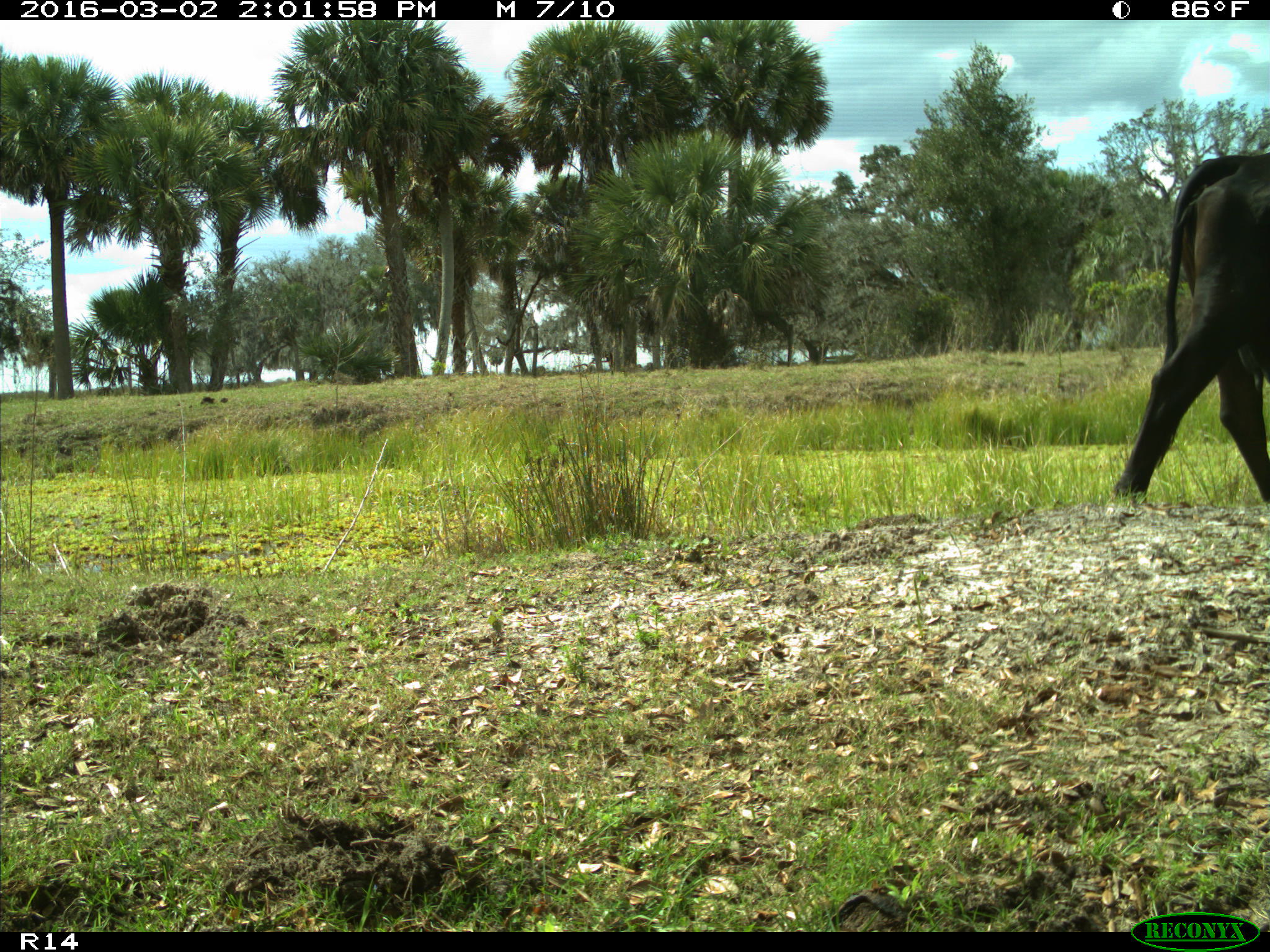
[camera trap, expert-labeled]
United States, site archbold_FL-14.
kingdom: Animalia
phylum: Chordata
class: Mammalia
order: Artiodactyla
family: Bovidae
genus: Bos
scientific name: Bos taurus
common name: domestic cow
Bos taurus (domestic cow).